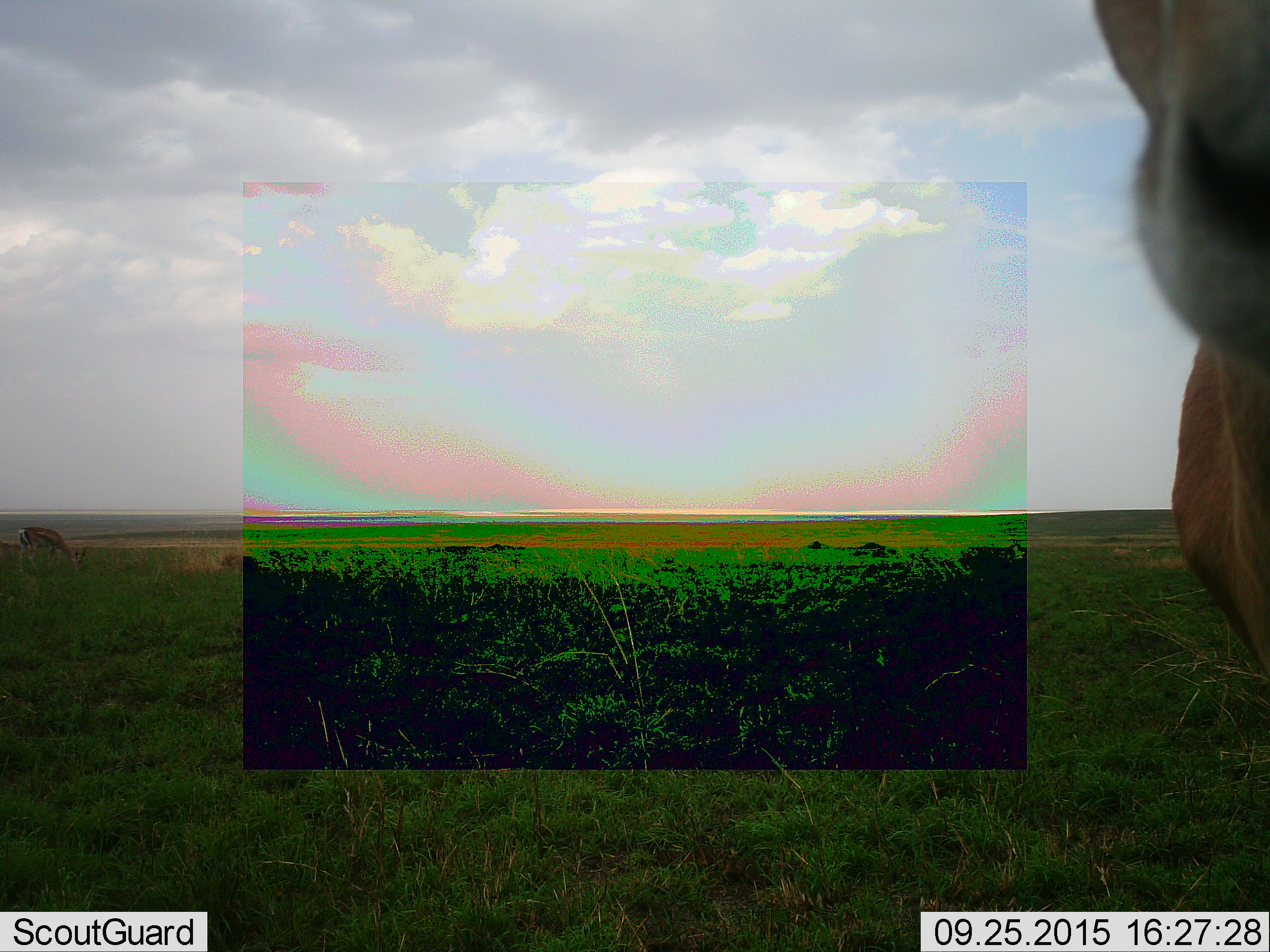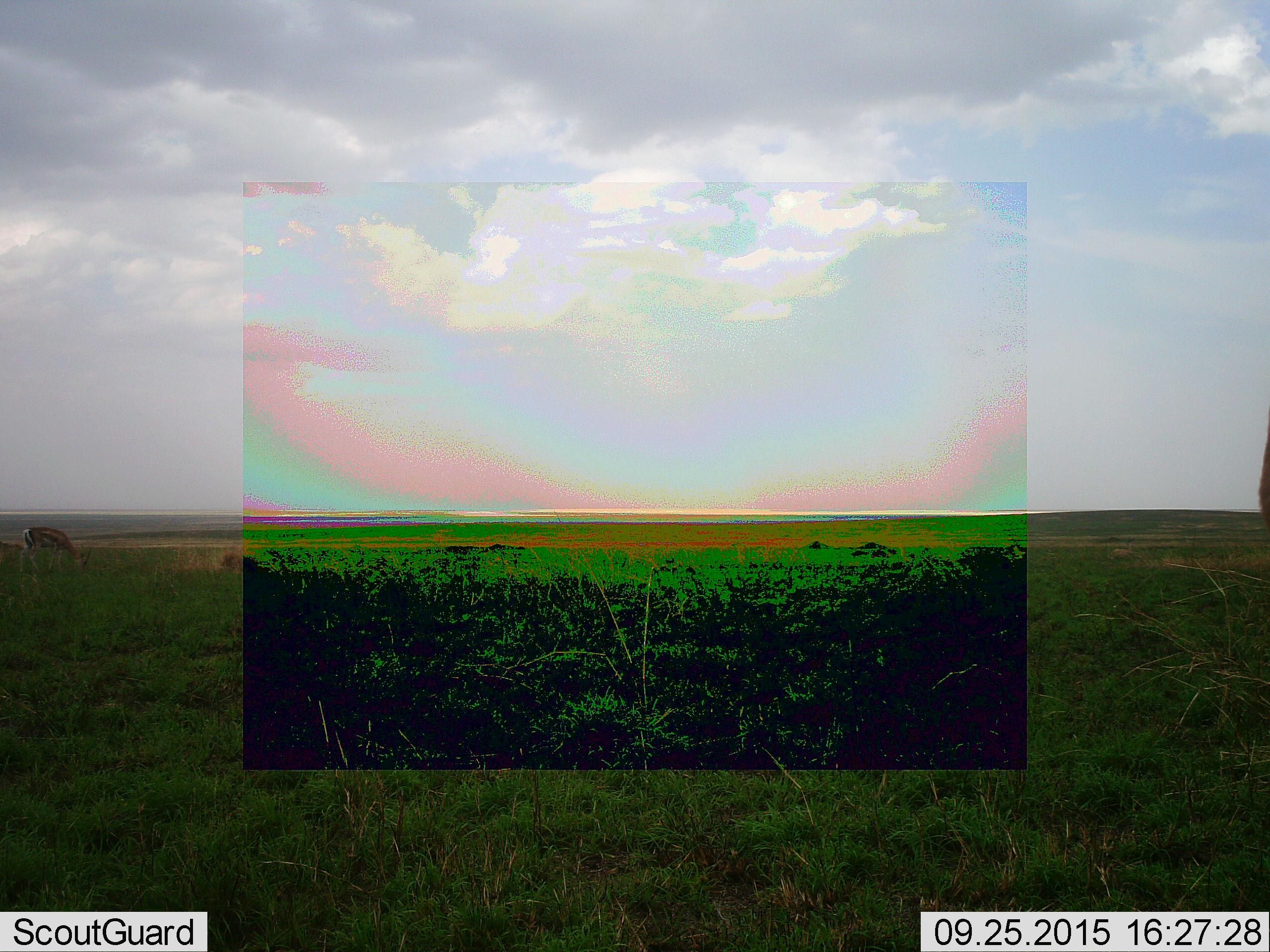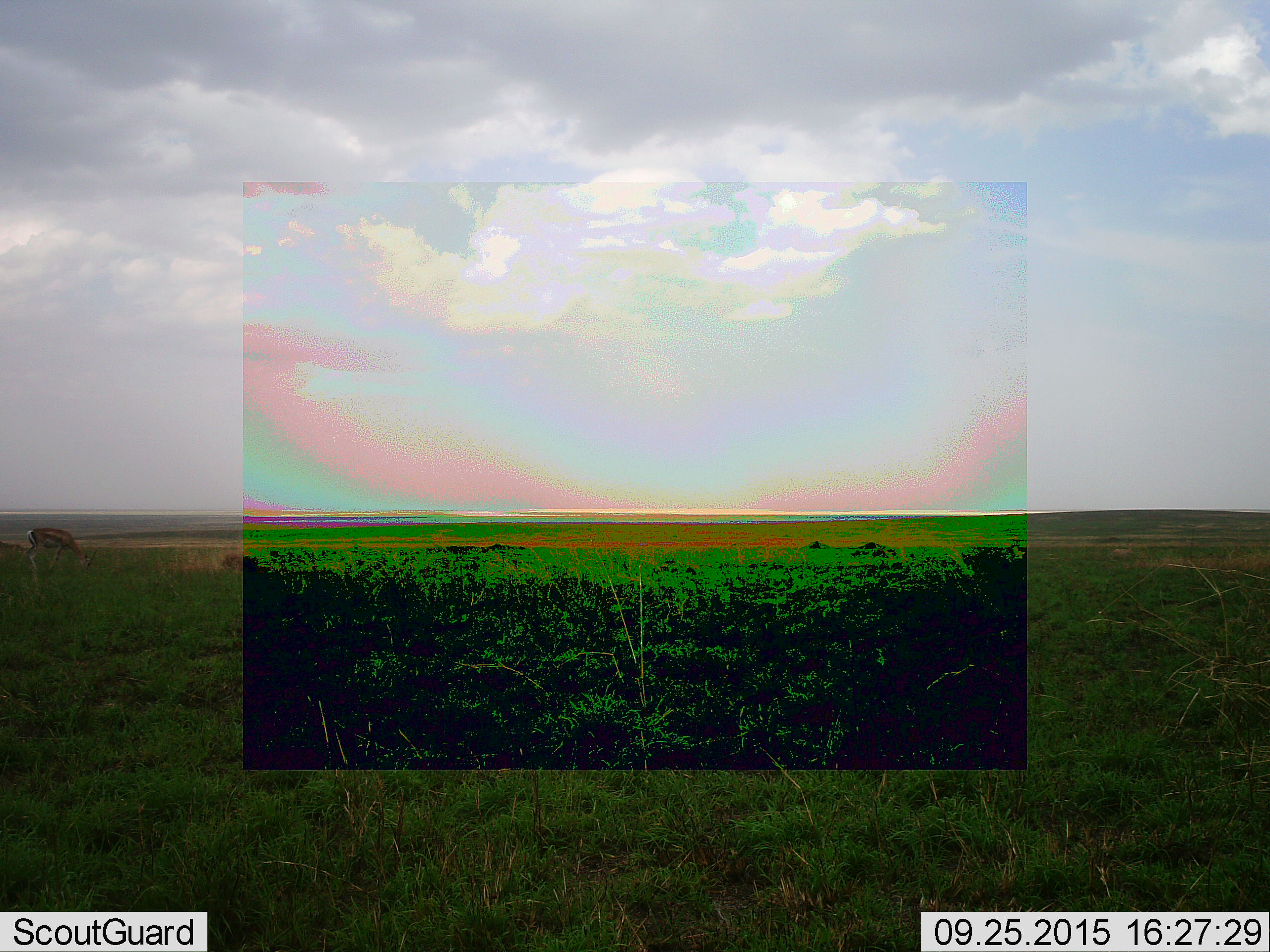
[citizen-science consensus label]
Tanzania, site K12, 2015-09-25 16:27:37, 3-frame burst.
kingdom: Animalia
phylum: Chordata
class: Mammalia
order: Artiodactyla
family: Bovidae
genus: Eudorcas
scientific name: Eudorcas thomsonii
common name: thomson's gazelle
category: gazellethomsons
Gazellethomsons (thomson's gazelle) (Eudorcas thomsonii), count 2. Behavior (volunteer vote fractions): standing 50%, resting 0%, moving 17%, interacting 0%. Young present (vote fraction): 0%. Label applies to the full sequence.